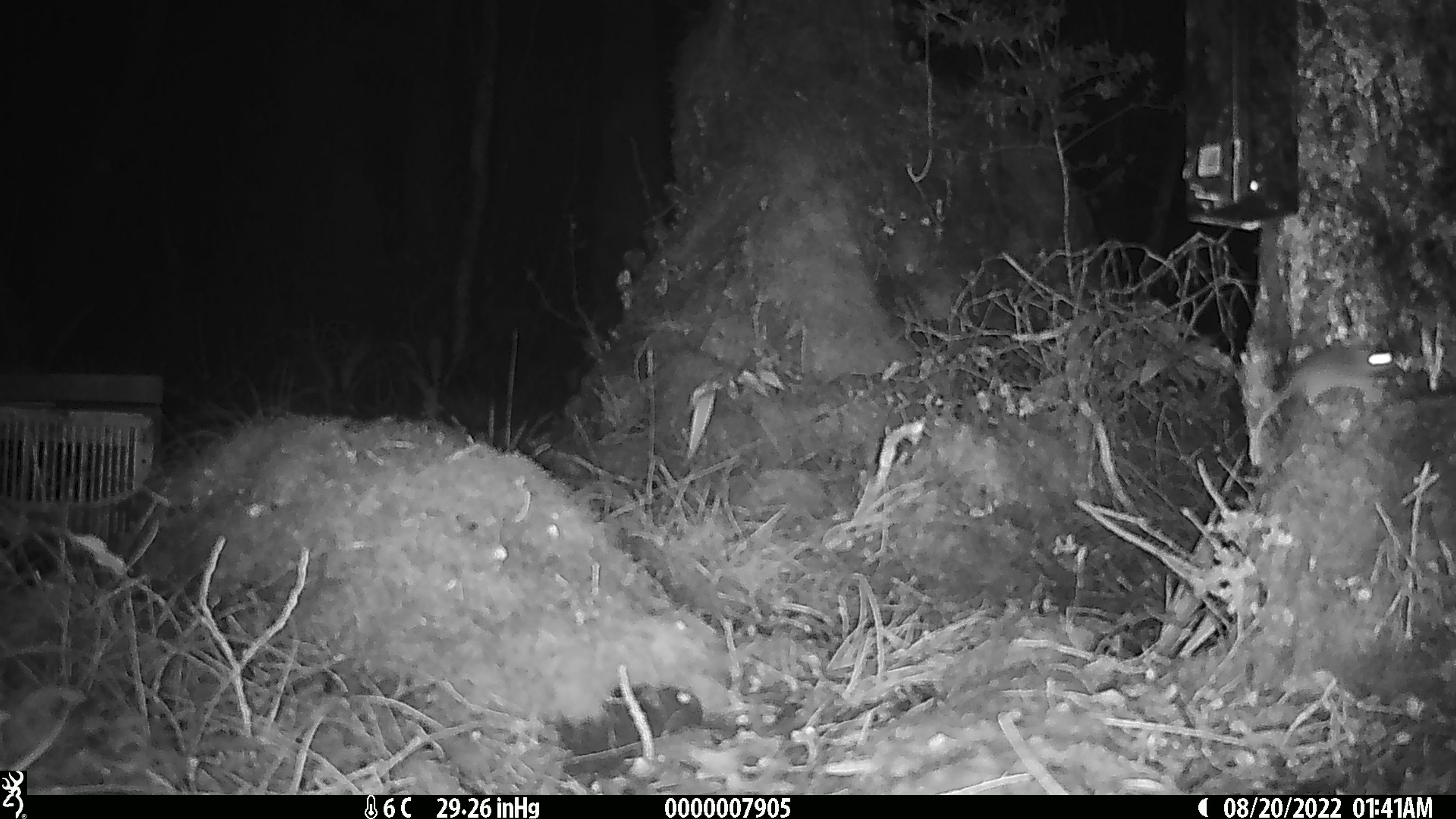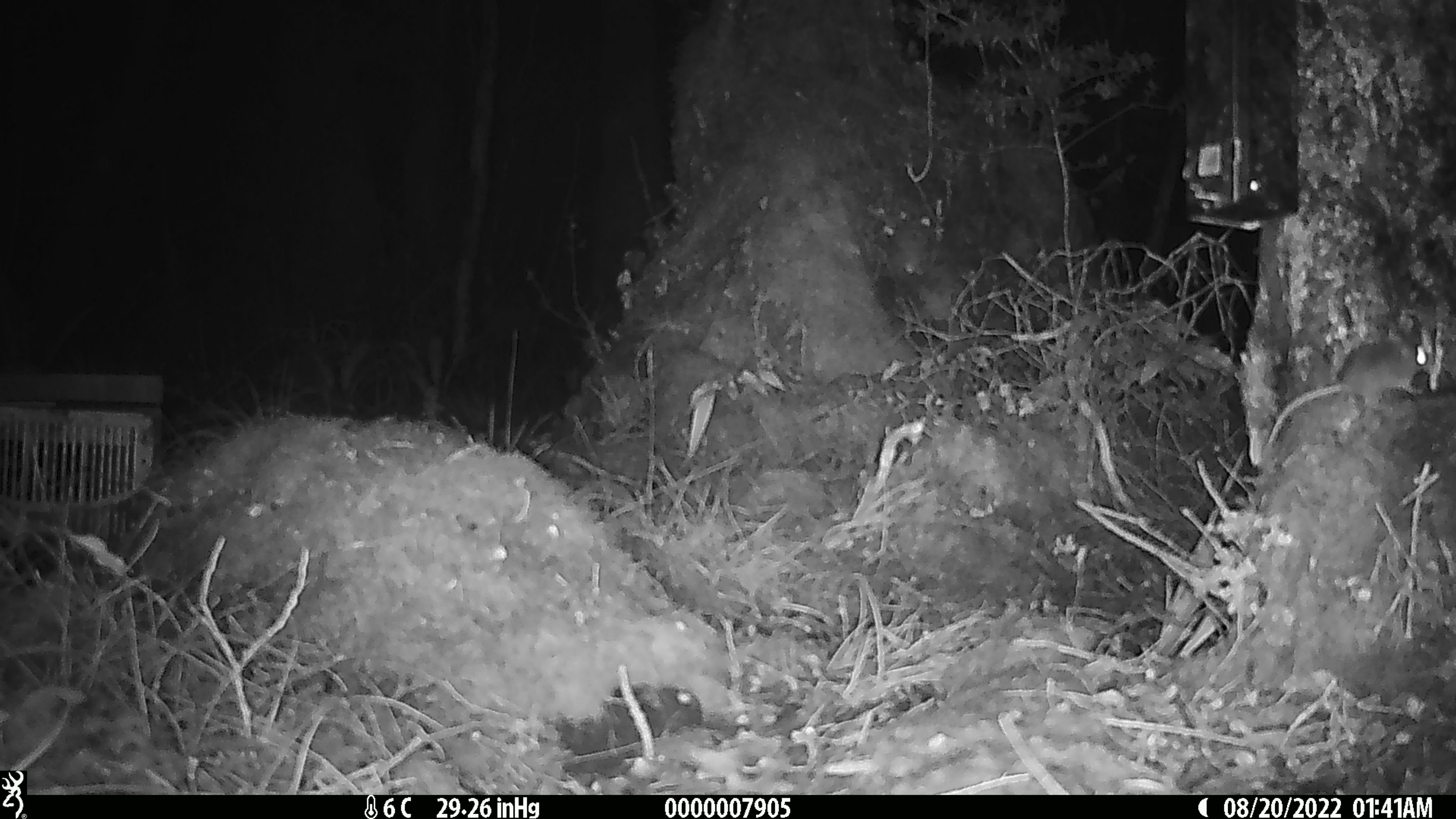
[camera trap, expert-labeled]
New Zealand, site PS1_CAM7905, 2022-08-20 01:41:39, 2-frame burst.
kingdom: Animalia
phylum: Chordata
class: Mammalia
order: Rodentia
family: Muridae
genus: Mus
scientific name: Mus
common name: mouse